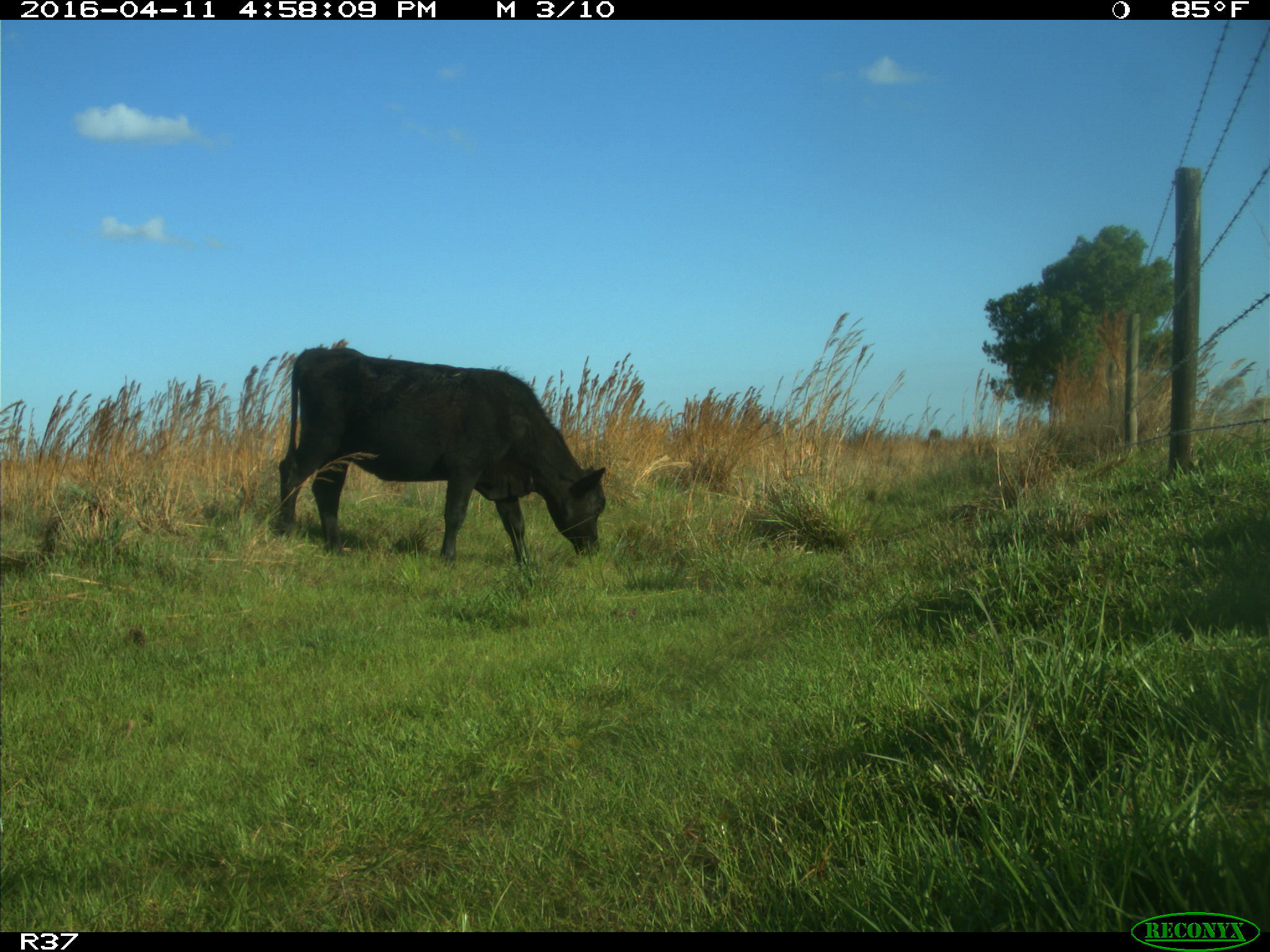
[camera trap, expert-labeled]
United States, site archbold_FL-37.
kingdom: Animalia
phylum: Chordata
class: Mammalia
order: Artiodactyla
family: Bovidae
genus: Bos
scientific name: Bos taurus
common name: domestic cow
Bos taurus (domestic cow).